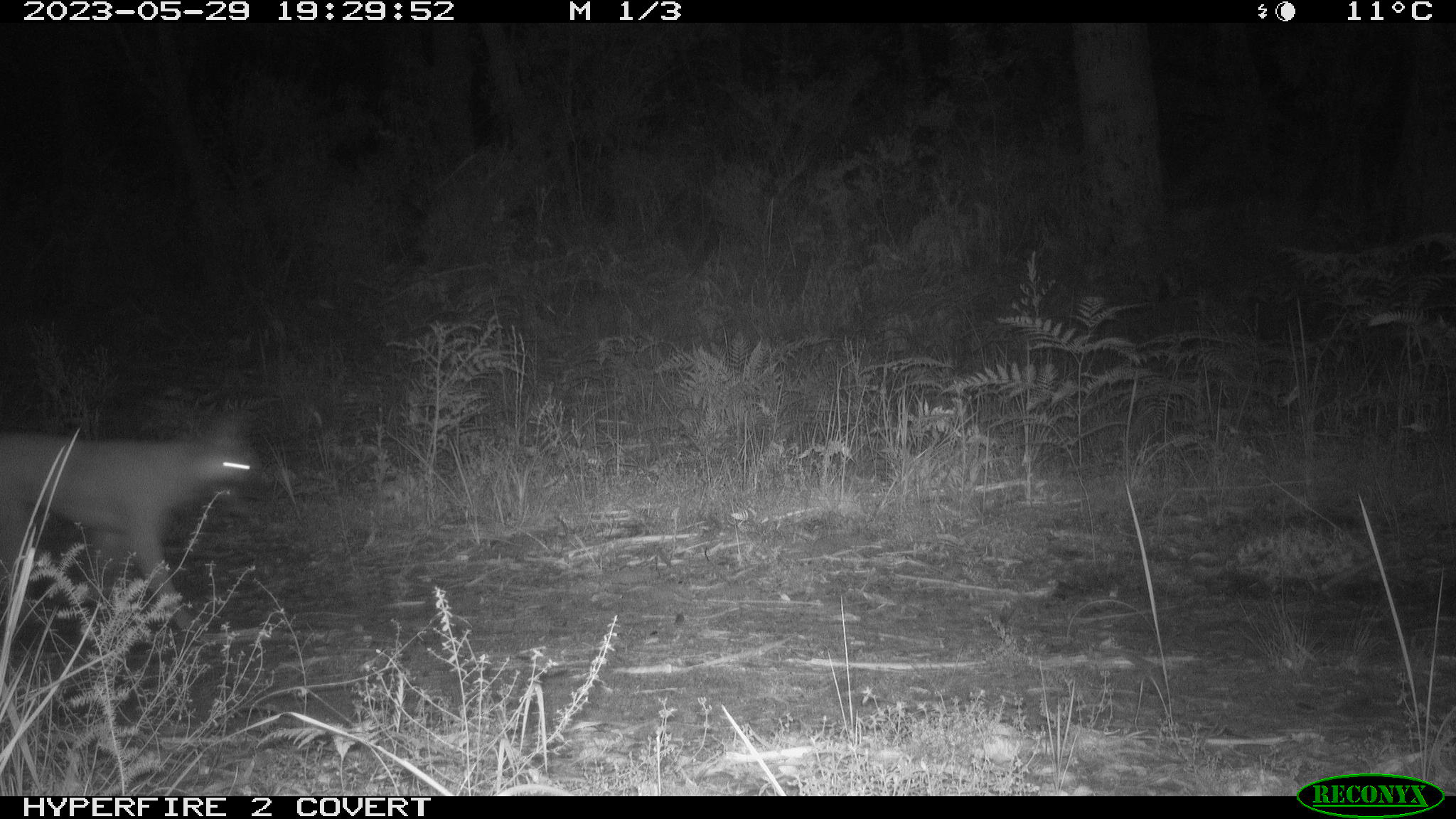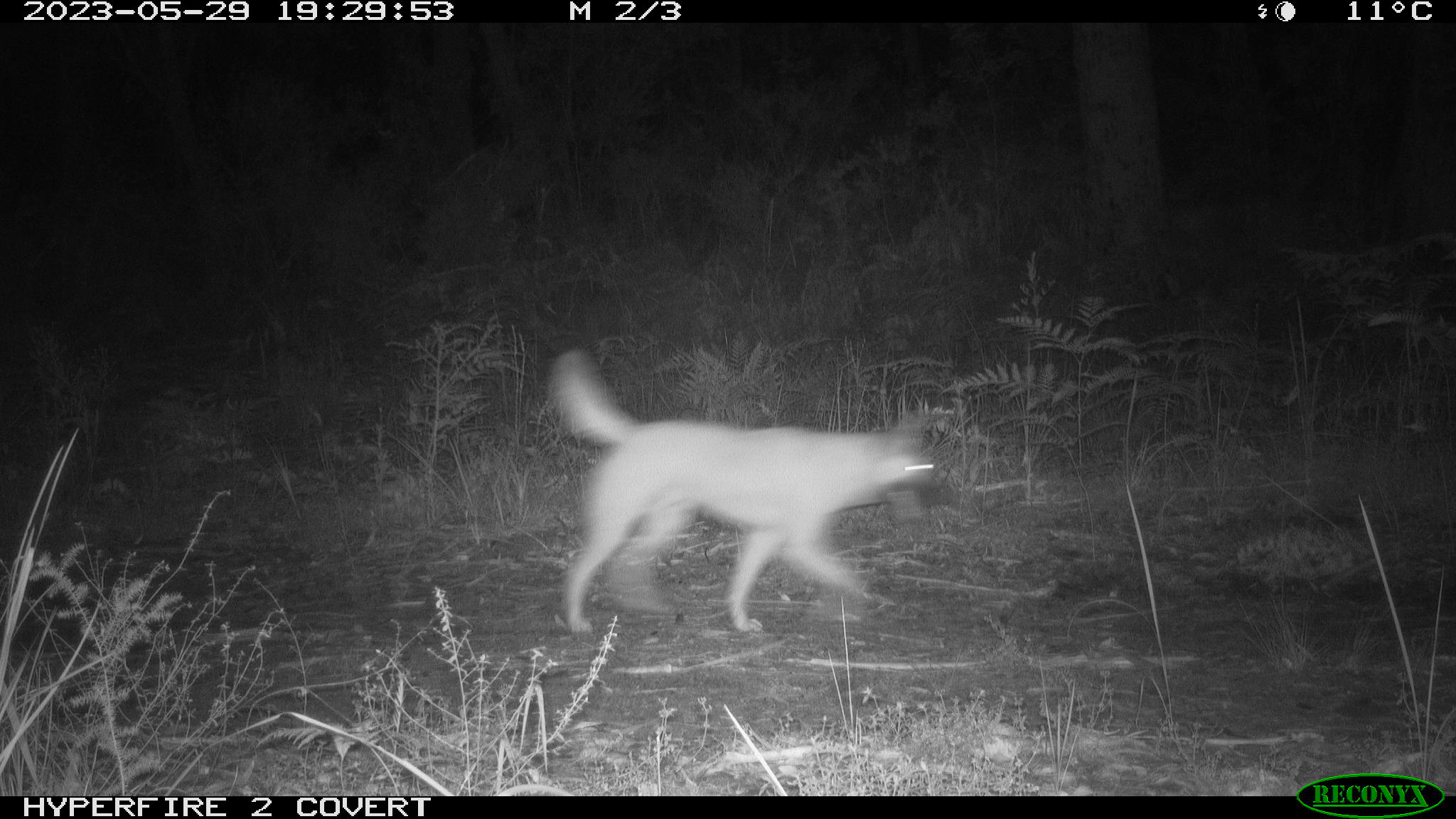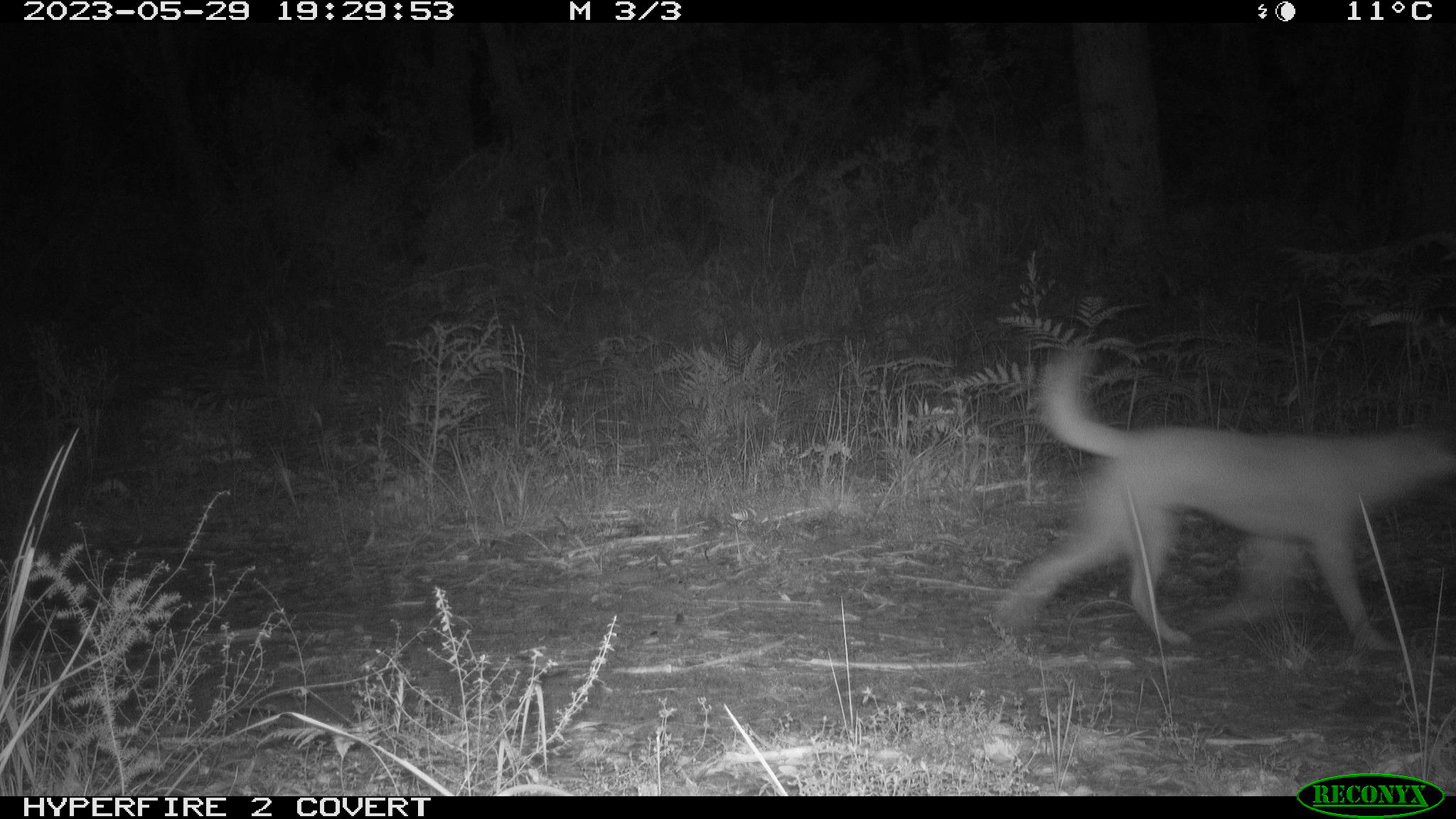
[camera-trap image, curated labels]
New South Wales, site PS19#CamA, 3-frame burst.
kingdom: Animalia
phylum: Chordata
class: Mammalia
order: Carnivora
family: Canidae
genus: Canis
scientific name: Canis familiaris dingo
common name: dingo